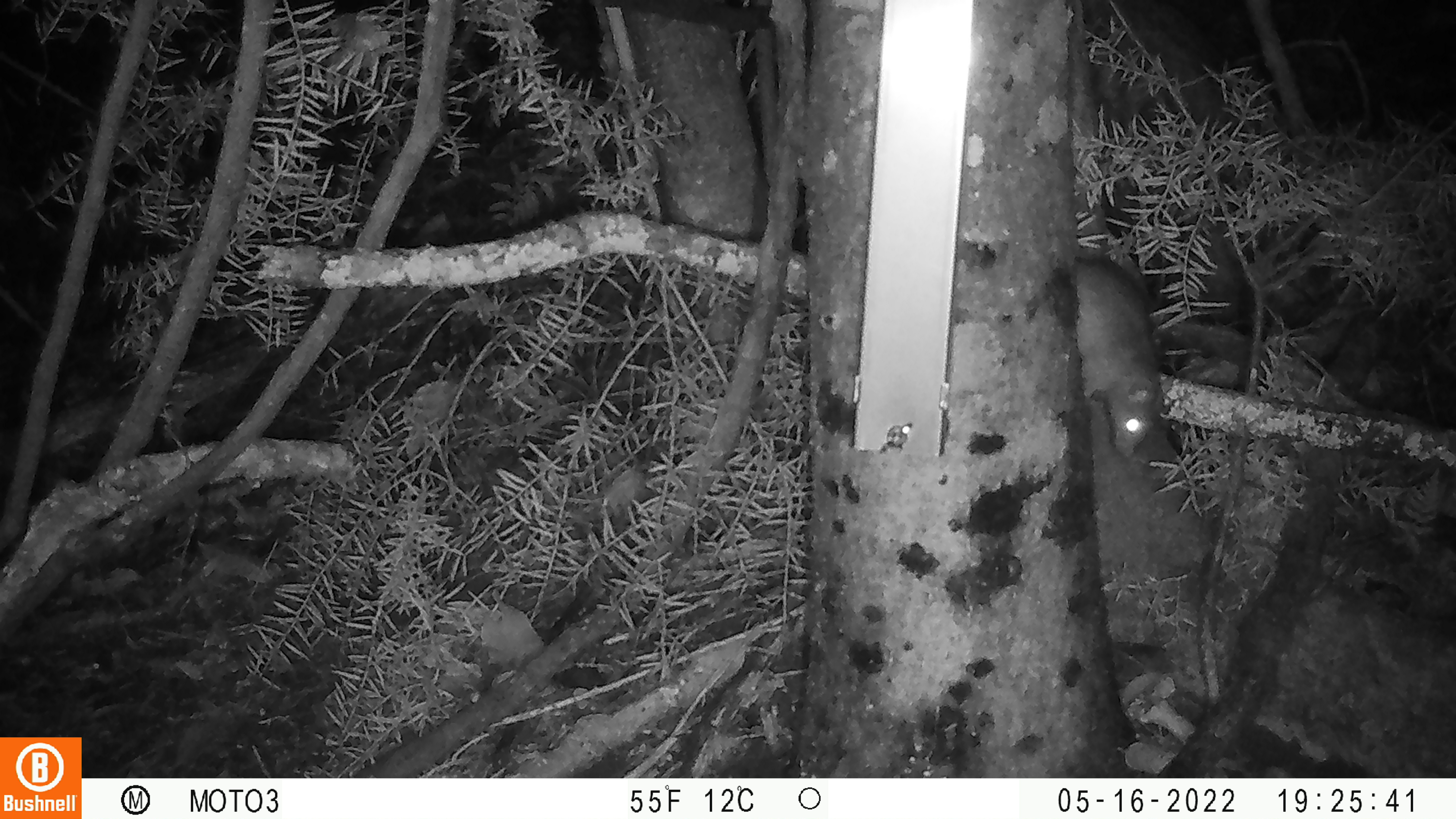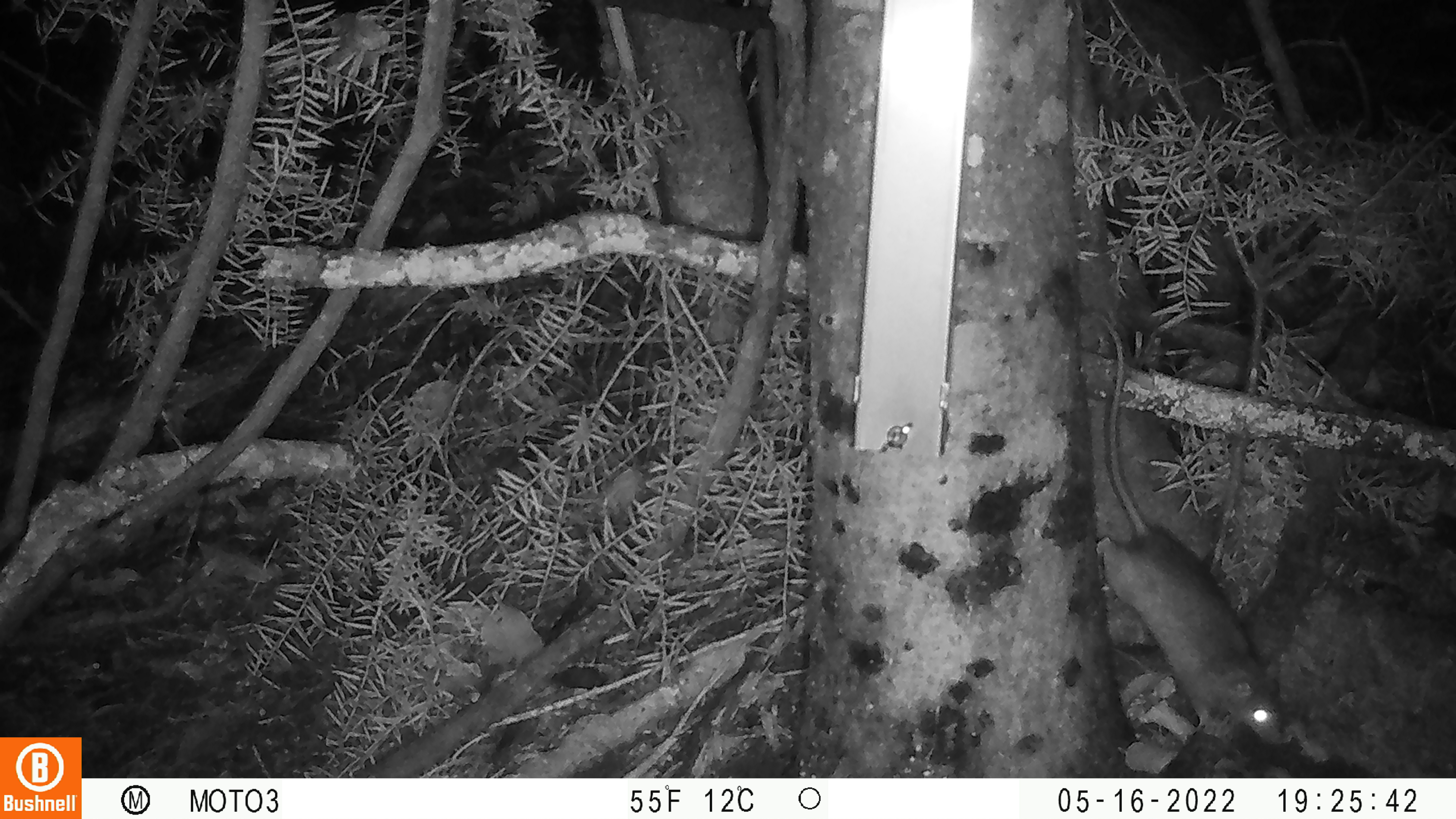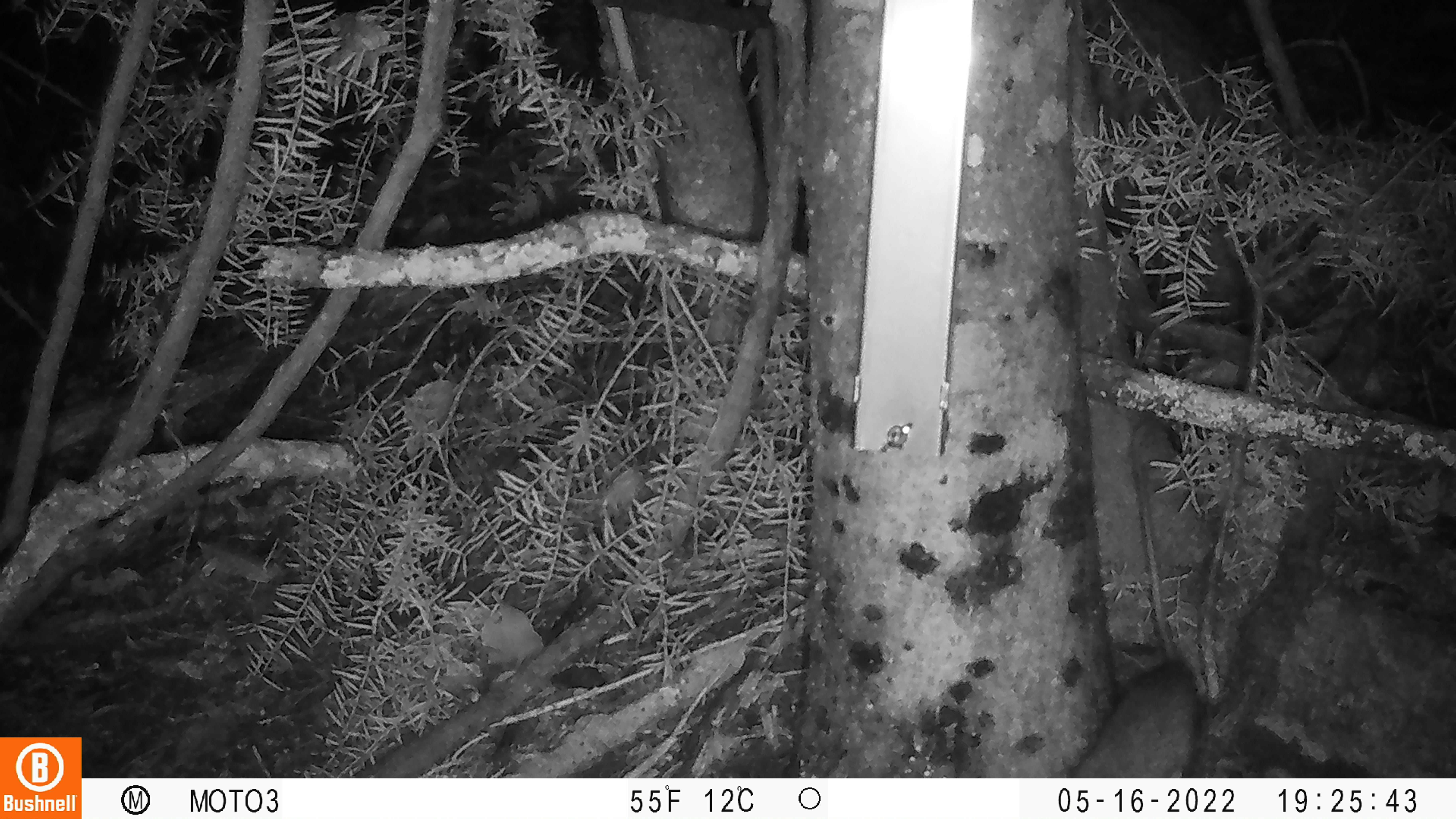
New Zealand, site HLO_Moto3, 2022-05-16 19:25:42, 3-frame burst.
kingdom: Animalia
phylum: Chordata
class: Mammalia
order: Rodentia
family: Muridae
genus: Rattus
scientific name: Rattus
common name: rat